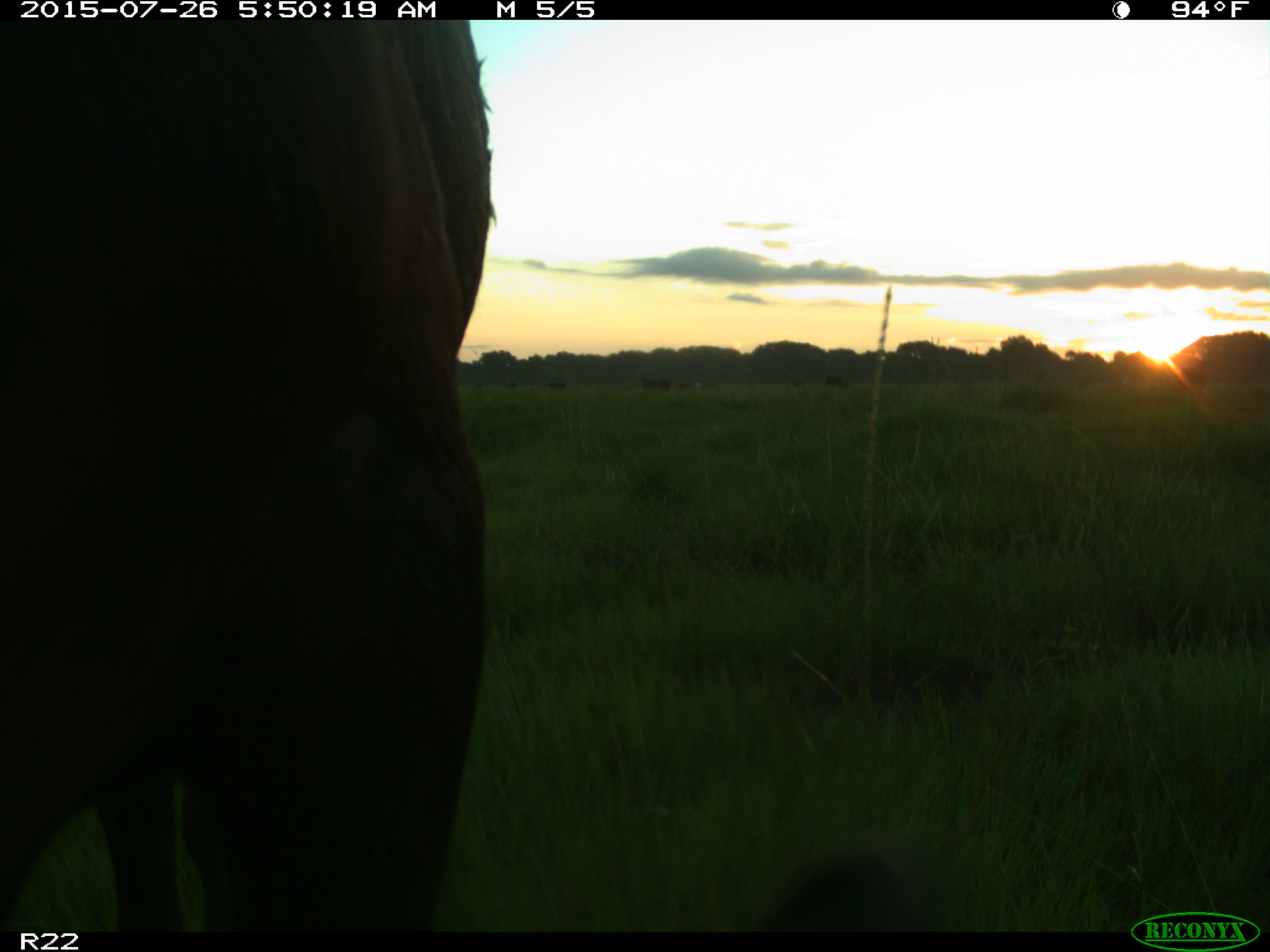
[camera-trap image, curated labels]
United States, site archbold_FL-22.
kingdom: Animalia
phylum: Chordata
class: Mammalia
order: Artiodactyla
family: Bovidae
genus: Bos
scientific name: Bos taurus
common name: domestic cow